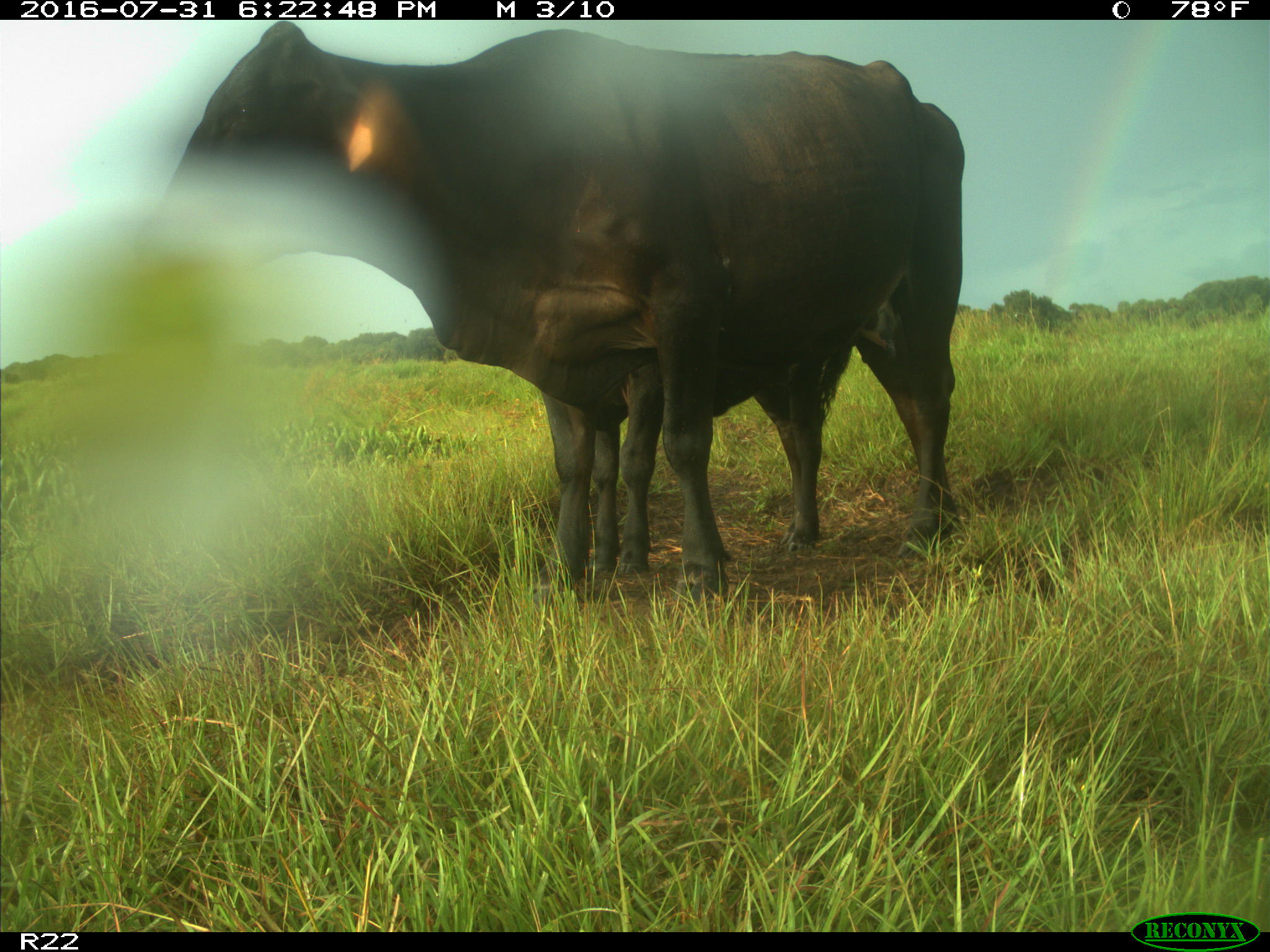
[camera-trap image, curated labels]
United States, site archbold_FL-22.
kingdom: Animalia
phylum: Chordata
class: Mammalia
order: Artiodactyla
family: Bovidae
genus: Bos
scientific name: Bos taurus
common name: domestic cow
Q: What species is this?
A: Bos taurus (domestic cow).